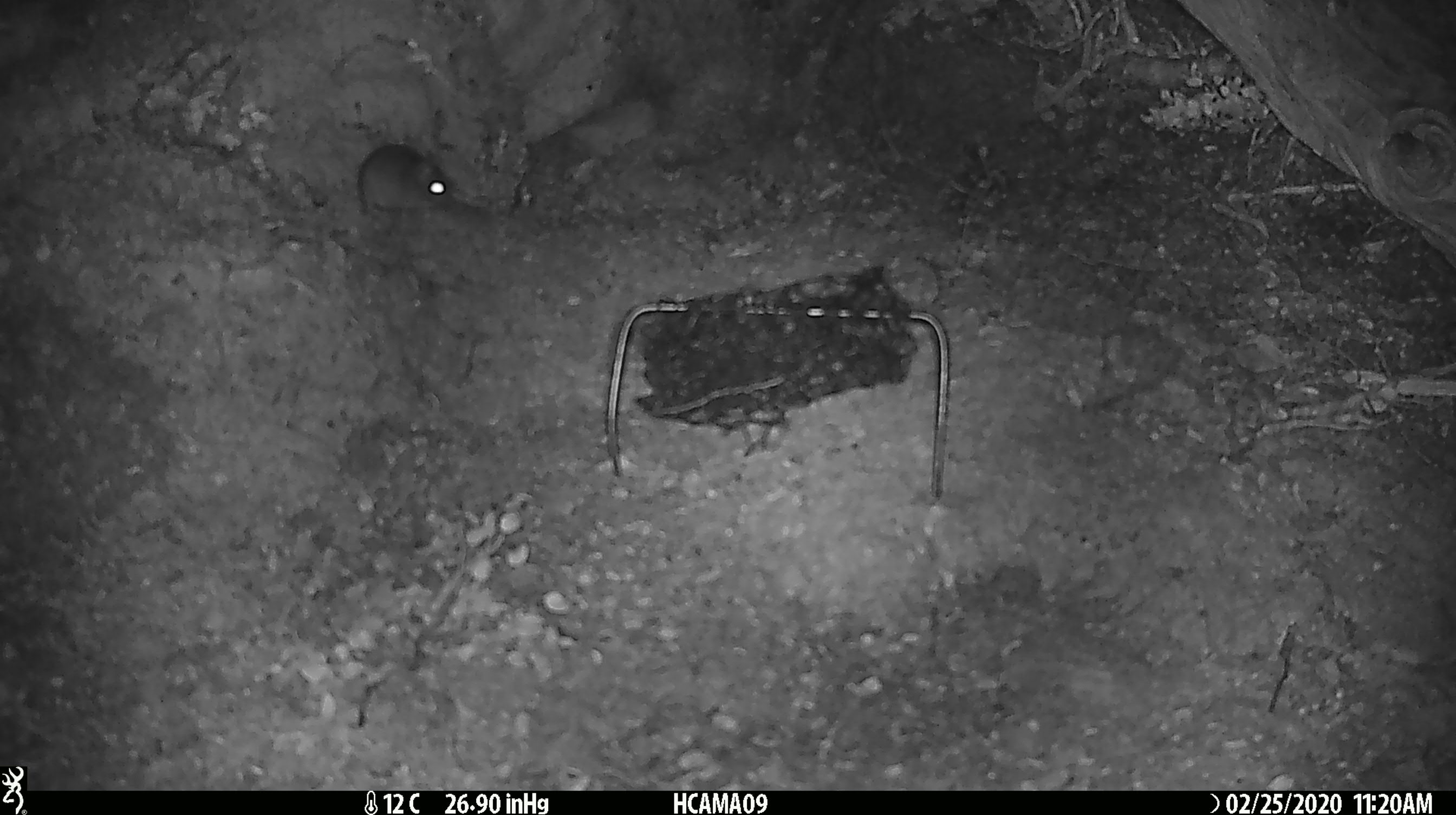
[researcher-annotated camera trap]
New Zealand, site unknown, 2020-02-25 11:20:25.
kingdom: Animalia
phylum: Chordata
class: Mammalia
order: Rodentia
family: Muridae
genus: Mus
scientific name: Mus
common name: mouse